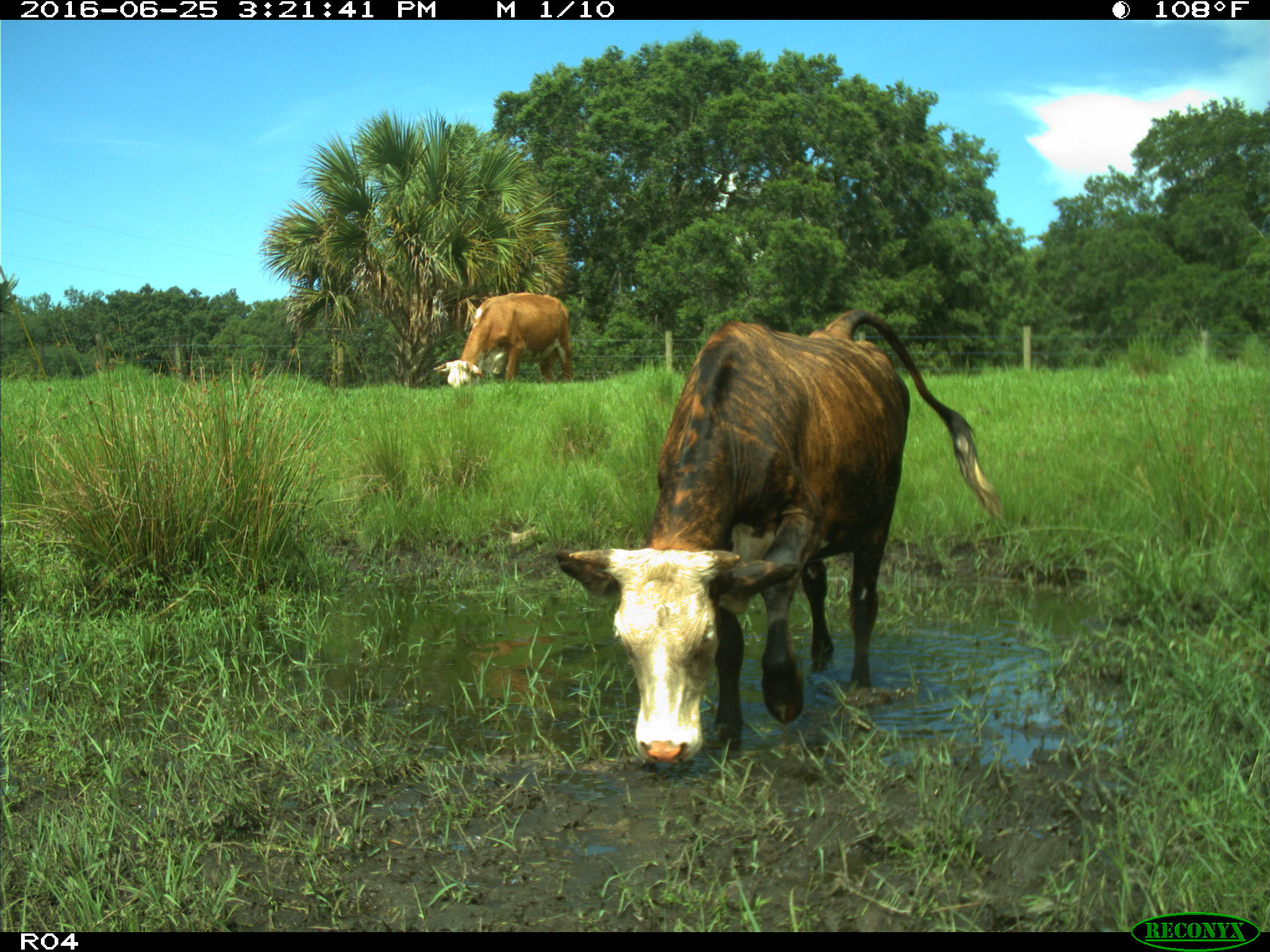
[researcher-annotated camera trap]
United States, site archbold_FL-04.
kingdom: Animalia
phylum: Chordata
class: Mammalia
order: Artiodactyla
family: Bovidae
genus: Bos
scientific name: Bos taurus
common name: domestic cow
Bos taurus (domestic cow).